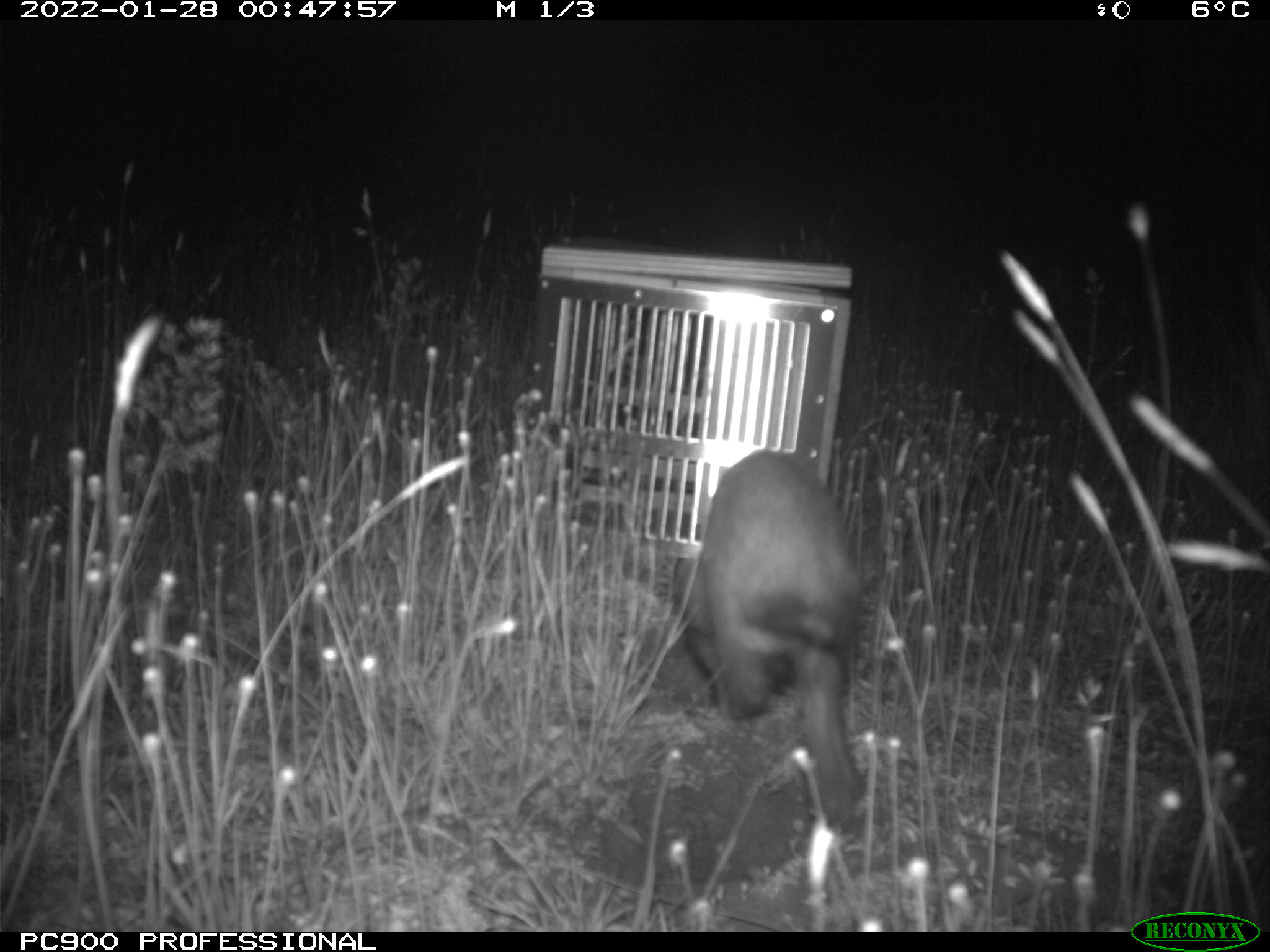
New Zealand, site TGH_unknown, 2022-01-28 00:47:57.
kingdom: Animalia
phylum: Chordata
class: Mammalia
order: Carnivora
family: Mustelidae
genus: Mustela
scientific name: Mustela furo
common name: ferret